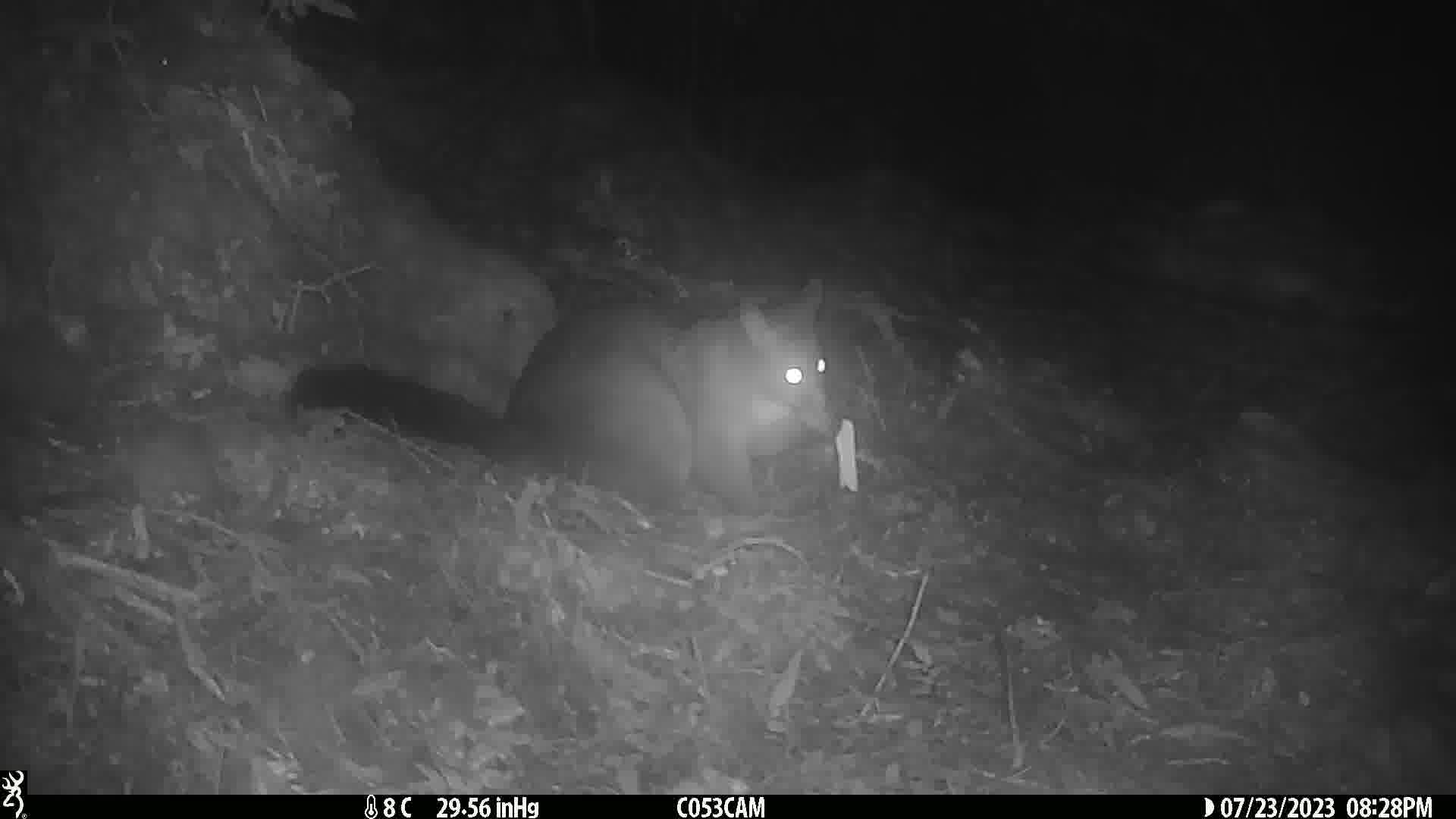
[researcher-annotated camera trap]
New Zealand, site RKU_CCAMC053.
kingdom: Animalia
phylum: Chordata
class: Mammalia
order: Diprotodontia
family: Phalangeridae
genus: Trichosurus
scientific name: Trichosurus vulpecula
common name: common brushtail possum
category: possum